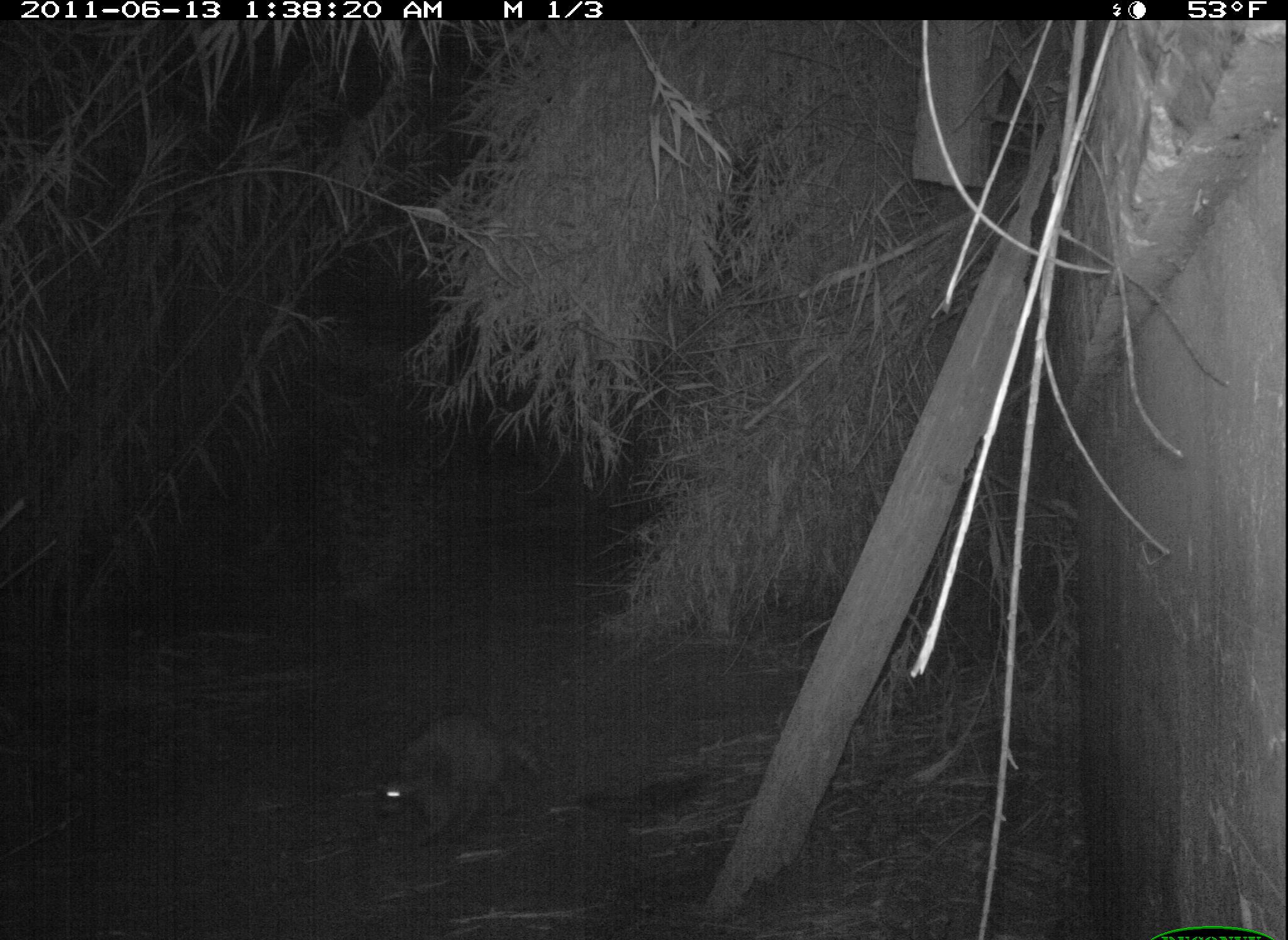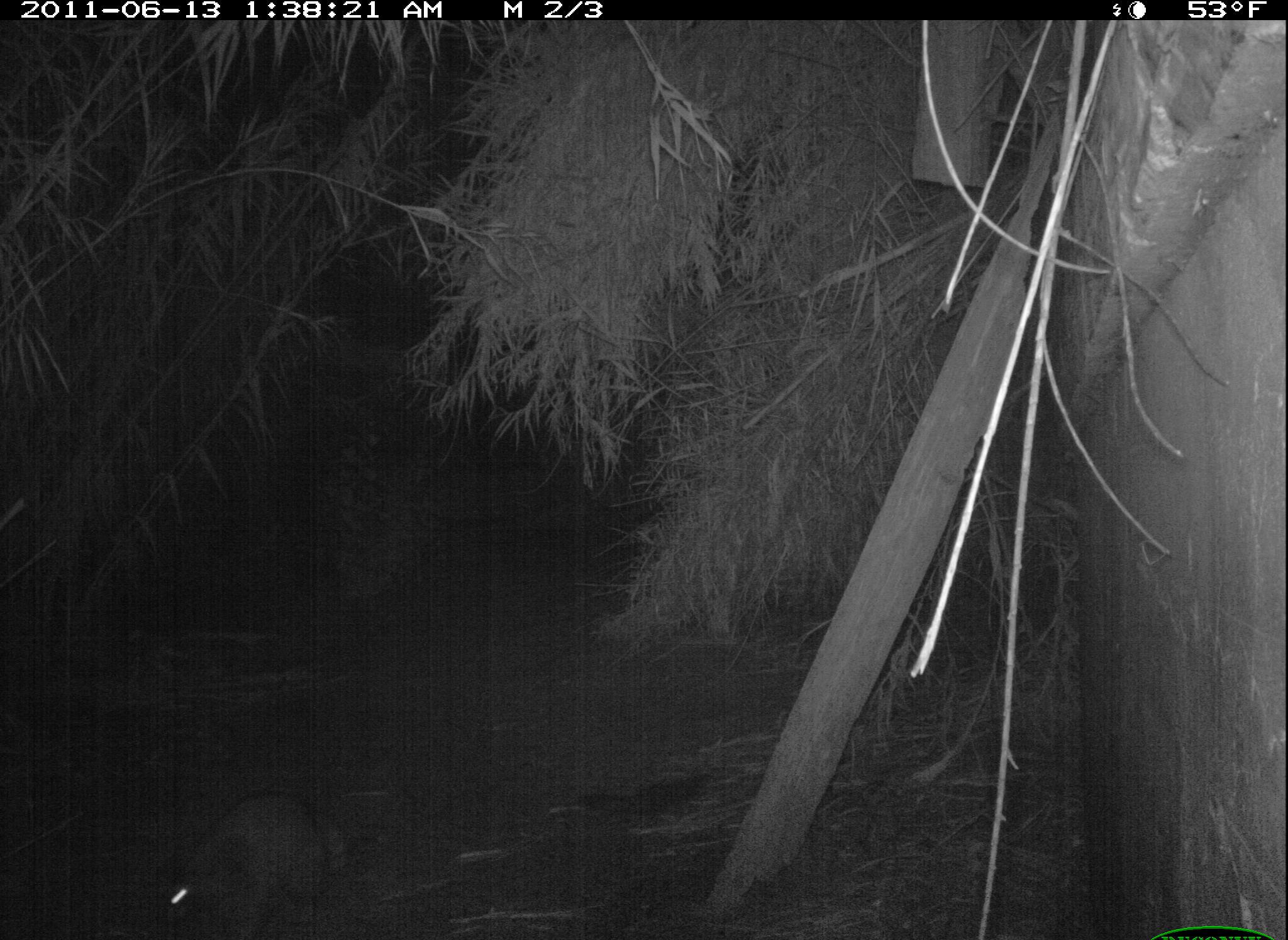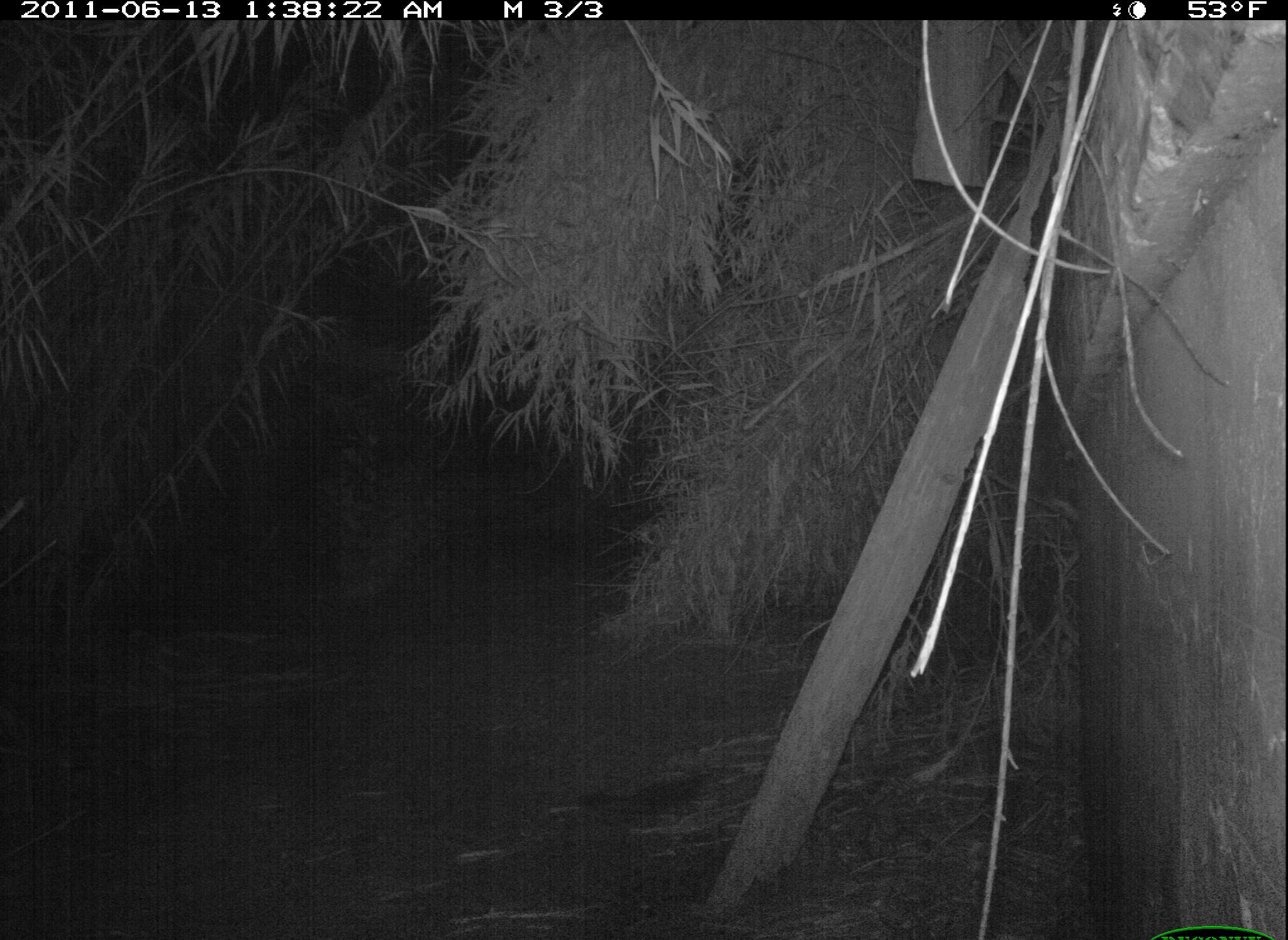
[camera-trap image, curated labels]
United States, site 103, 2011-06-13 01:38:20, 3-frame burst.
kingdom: Animalia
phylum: Chordata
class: Mammalia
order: Carnivora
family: Procyonidae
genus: Procyon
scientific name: Procyon lotor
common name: raccoon